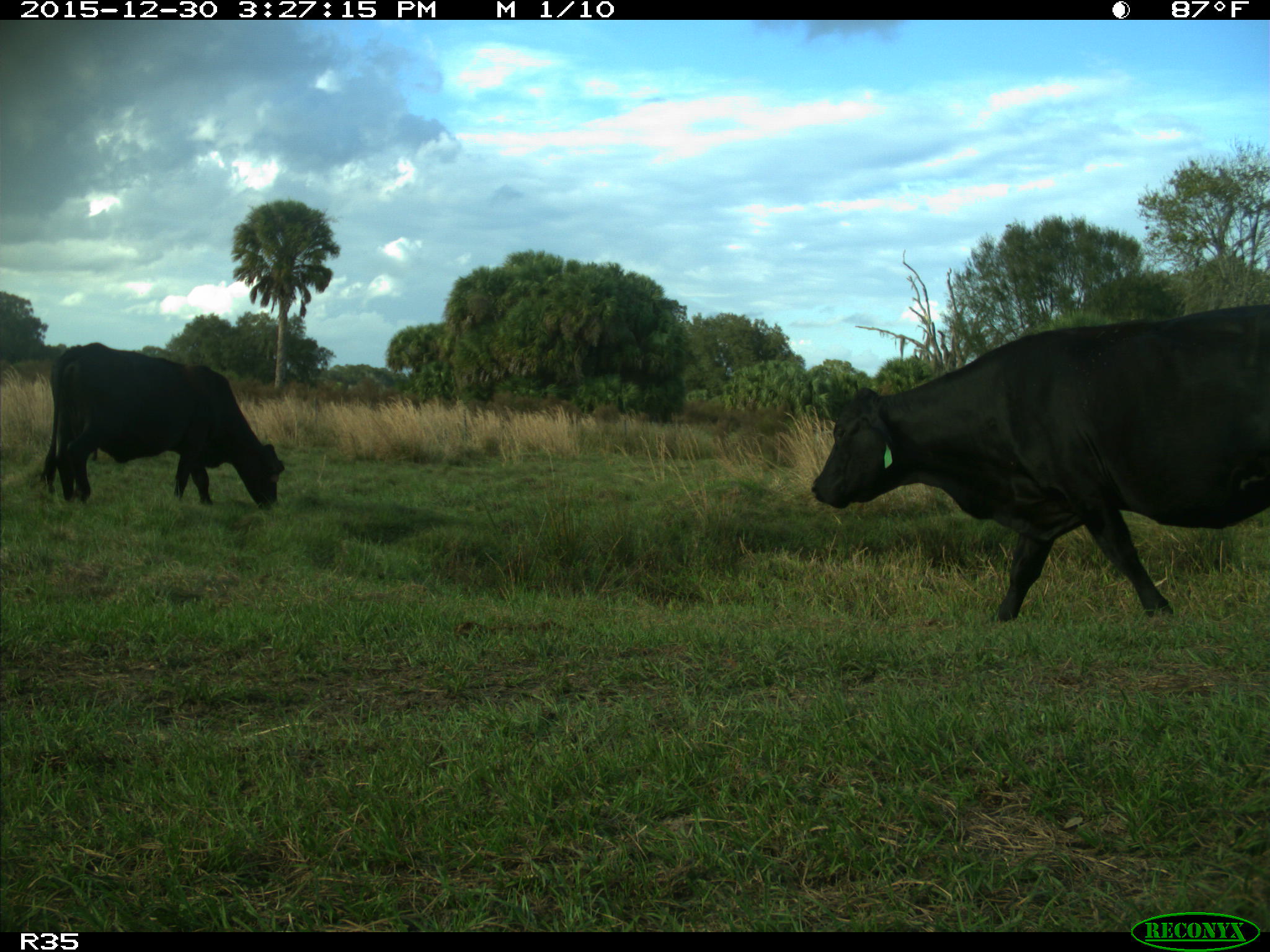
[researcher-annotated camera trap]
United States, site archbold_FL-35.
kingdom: Animalia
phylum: Chordata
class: Mammalia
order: Artiodactyla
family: Bovidae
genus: Bos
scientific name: Bos taurus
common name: domestic cow